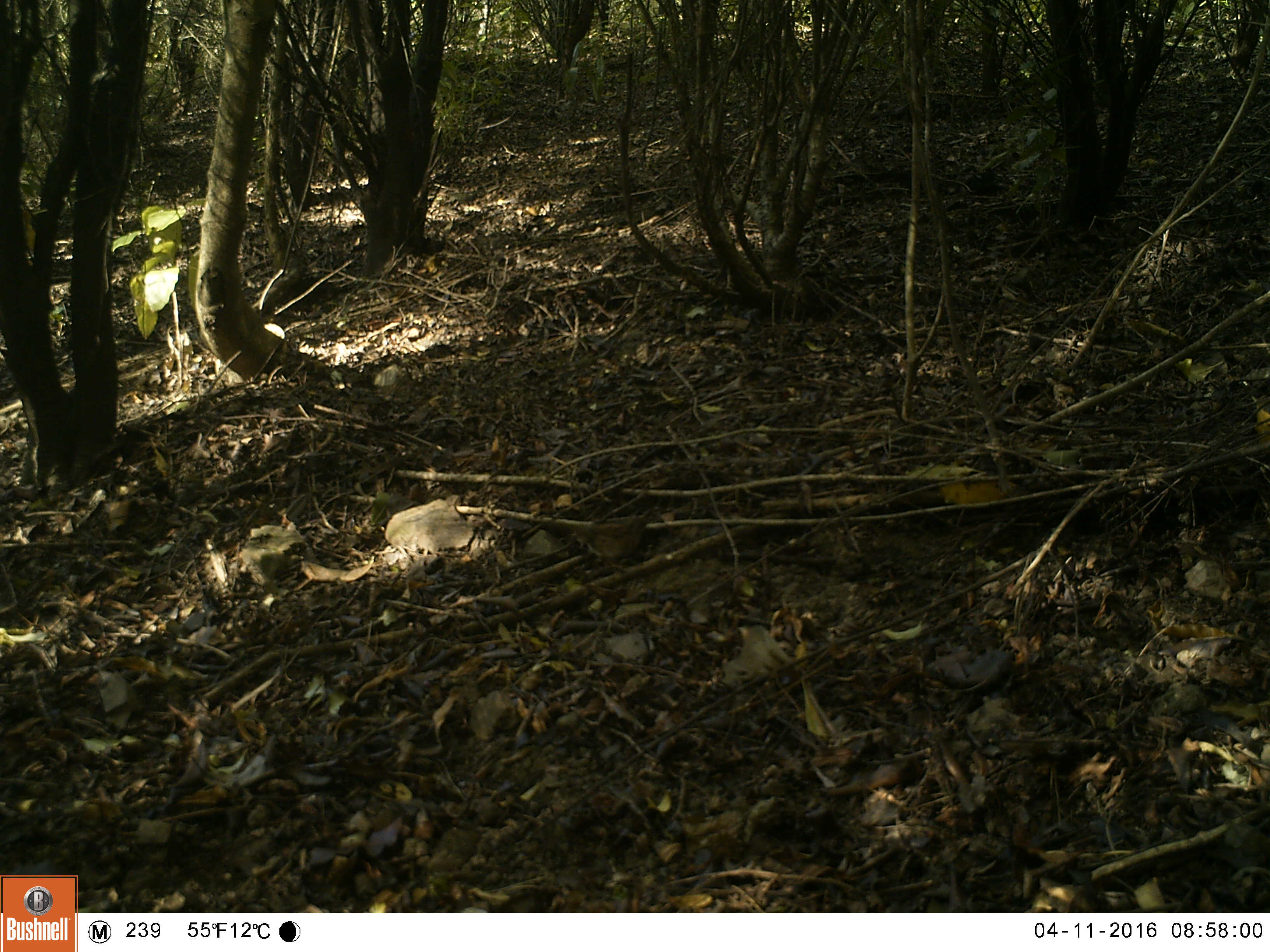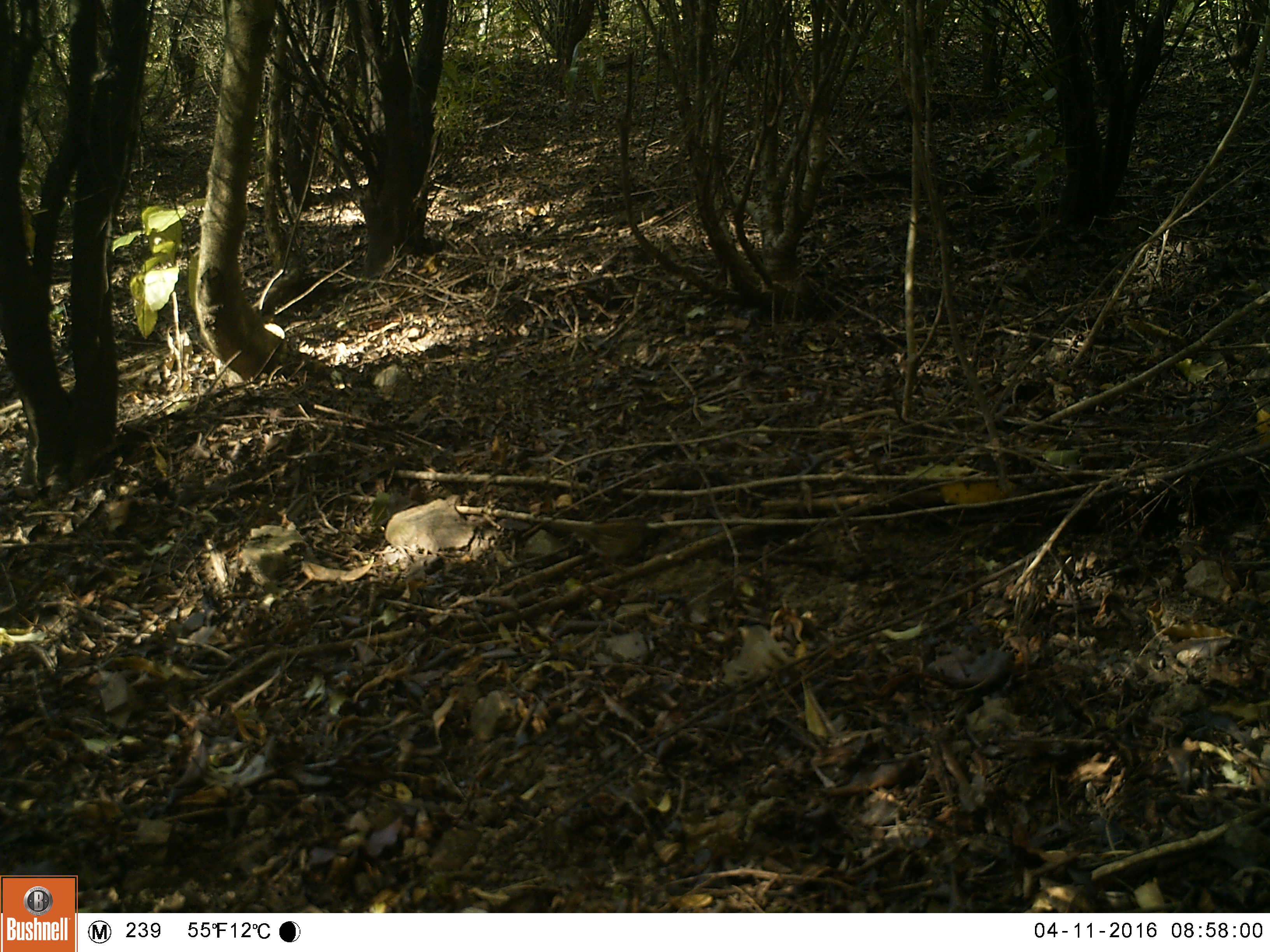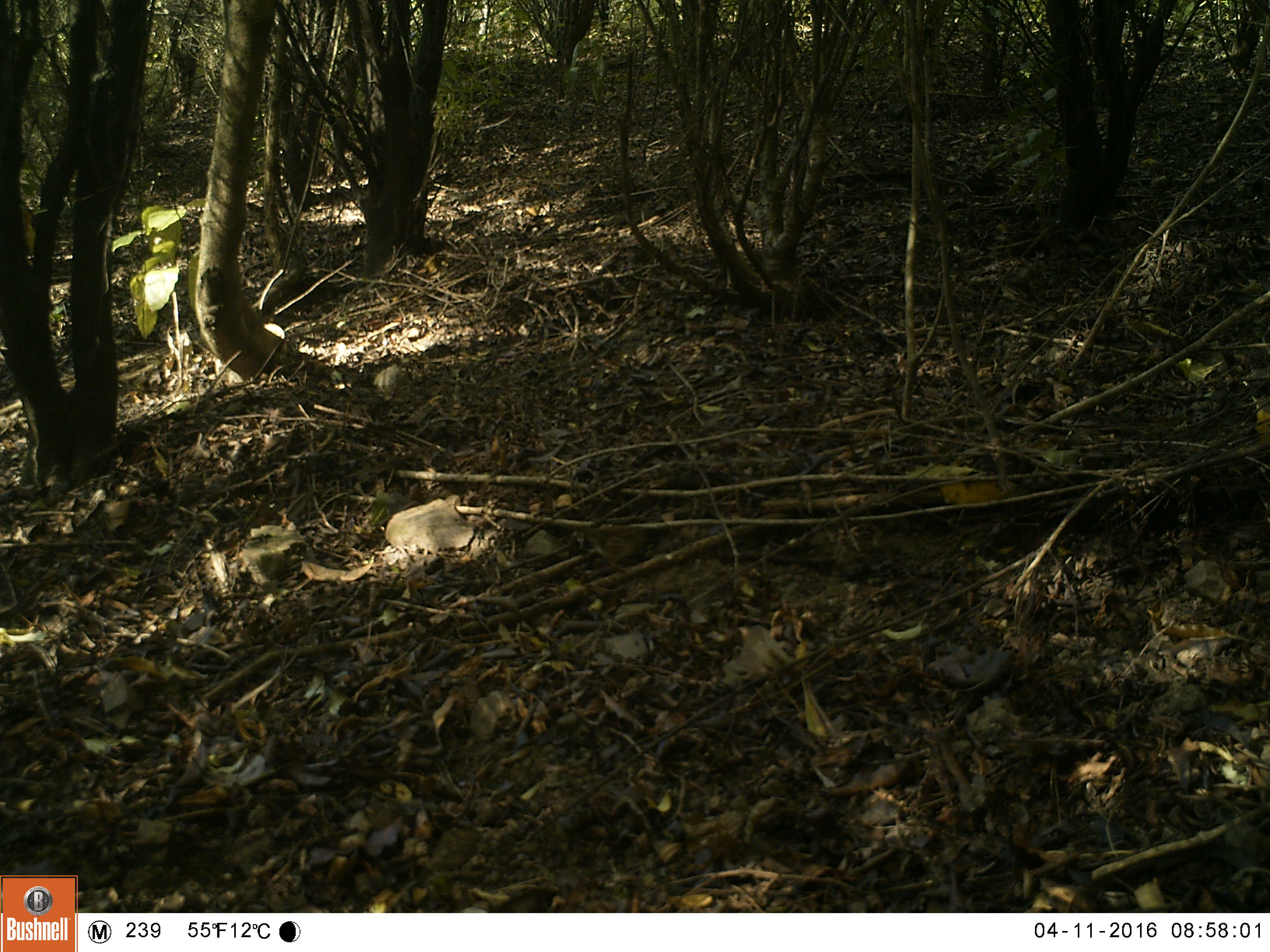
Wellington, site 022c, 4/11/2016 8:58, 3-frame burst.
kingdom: Animalia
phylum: Chordata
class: Aves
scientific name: Aves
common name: bird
Bird (Aves).